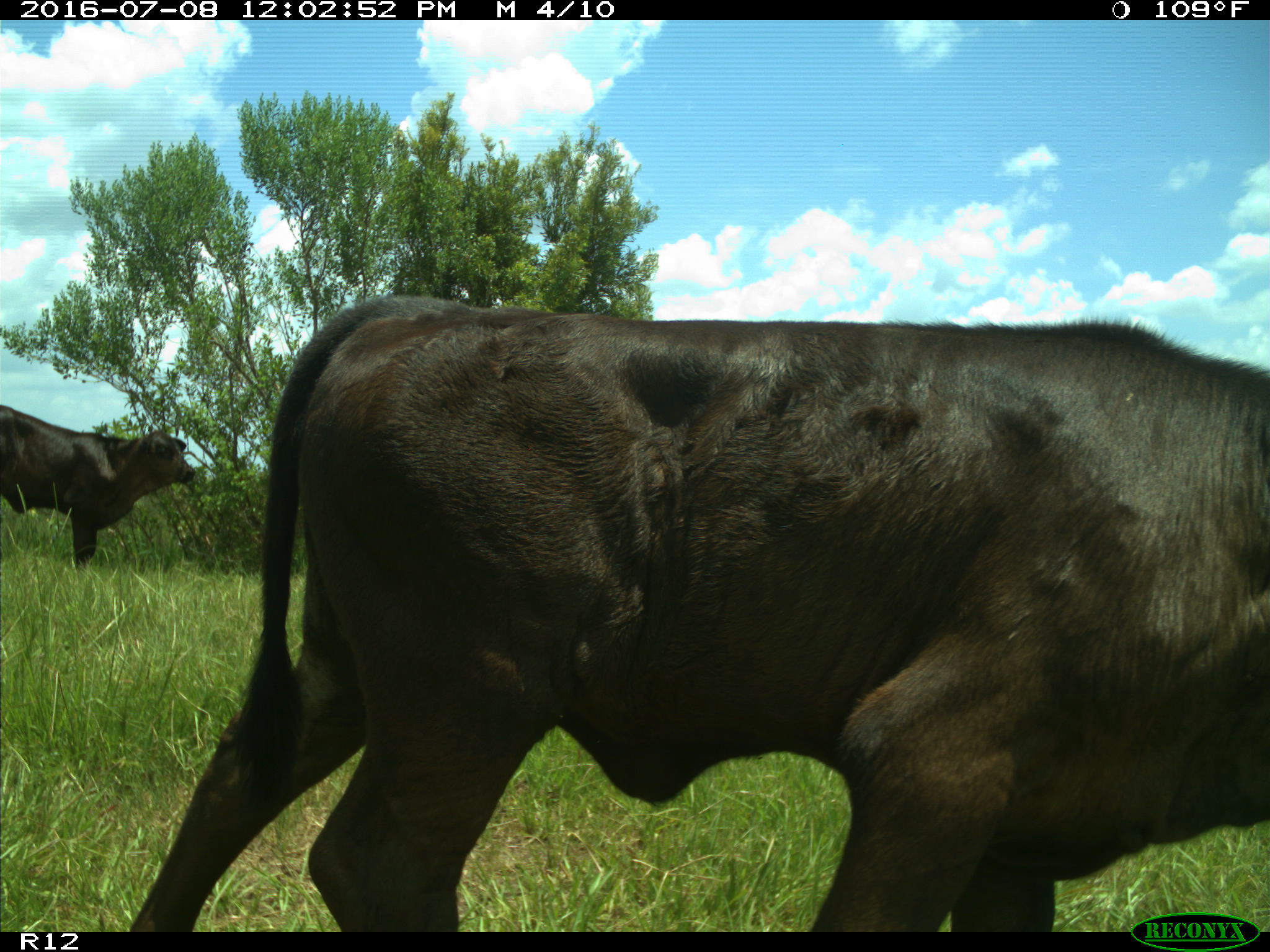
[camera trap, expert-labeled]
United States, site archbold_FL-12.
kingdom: Animalia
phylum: Chordata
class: Mammalia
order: Artiodactyla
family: Bovidae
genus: Bos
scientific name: Bos taurus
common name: domestic cow